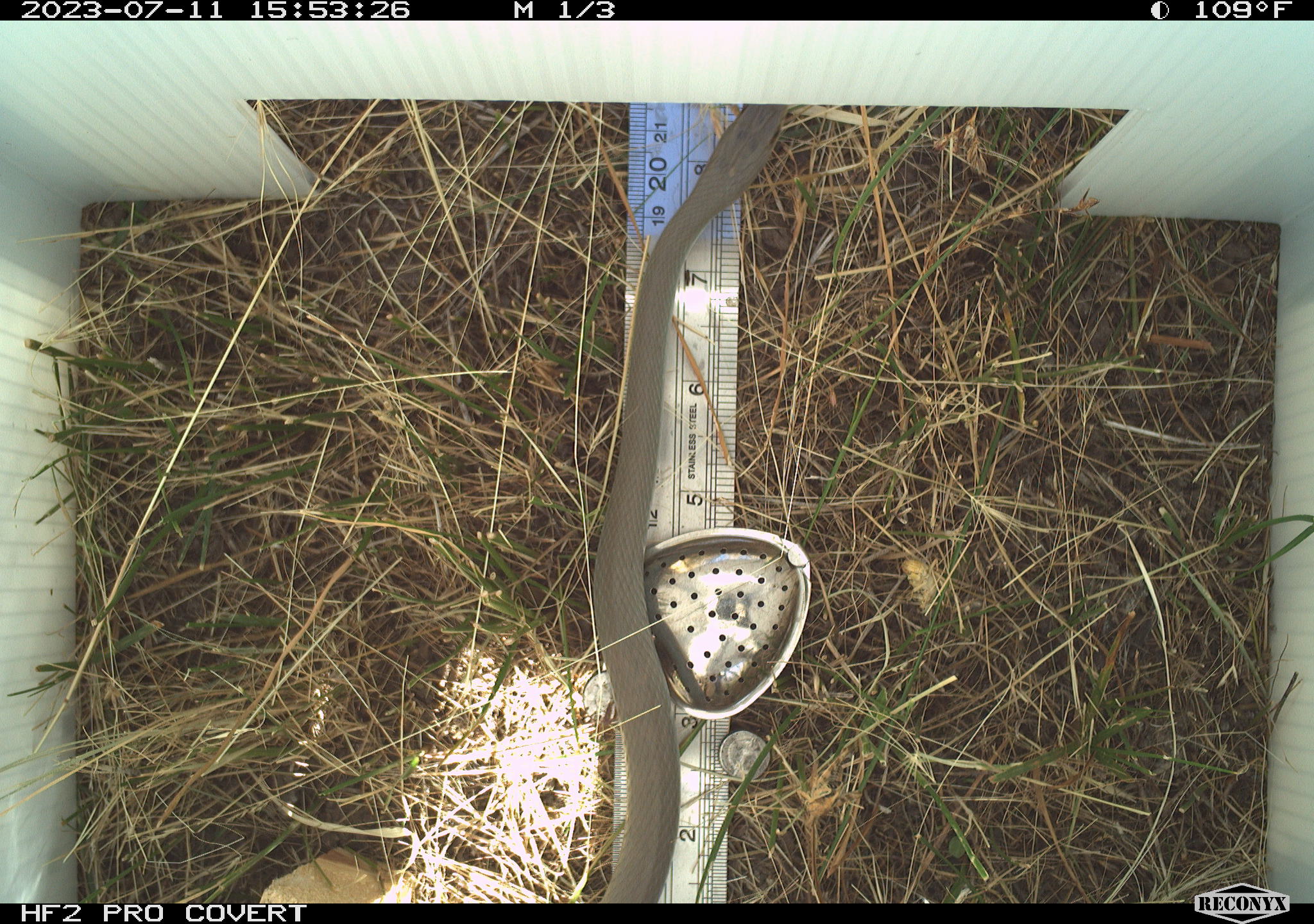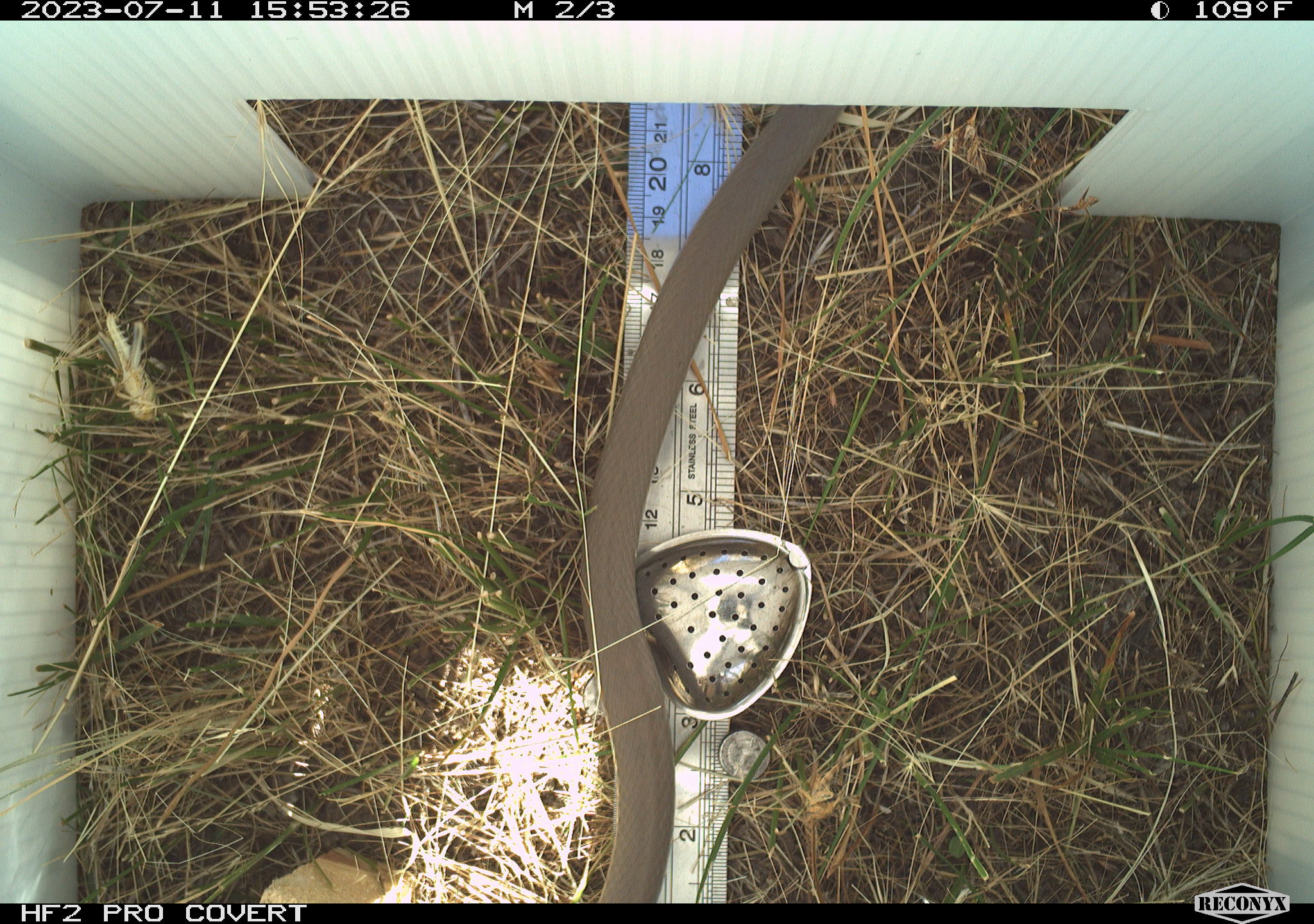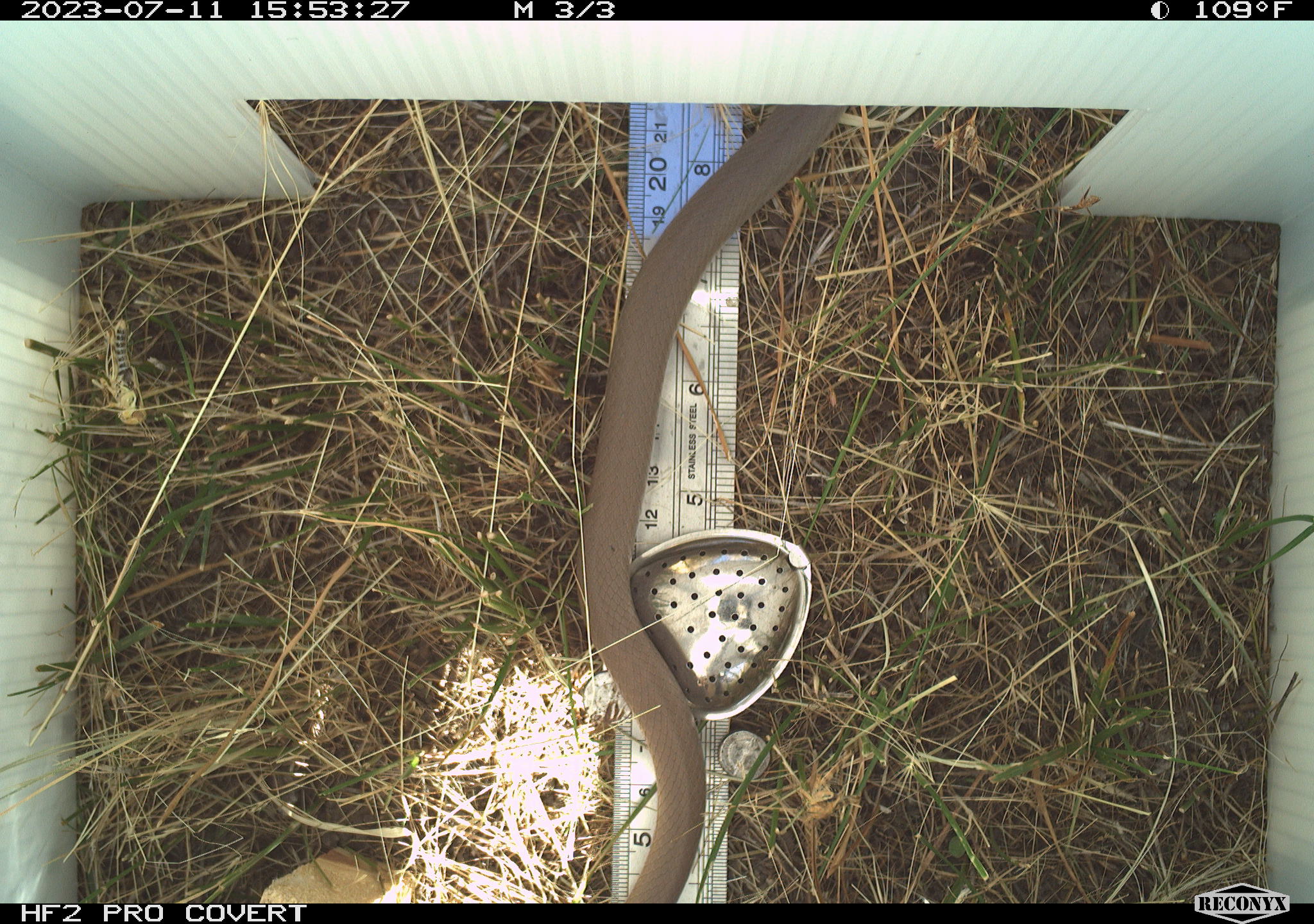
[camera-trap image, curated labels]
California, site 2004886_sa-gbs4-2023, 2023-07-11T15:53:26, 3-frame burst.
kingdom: Animalia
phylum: Chordata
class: Reptilia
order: Squamata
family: Colubridae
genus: Coluber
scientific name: Coluber constrictor mormon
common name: western yellow-bellied racer